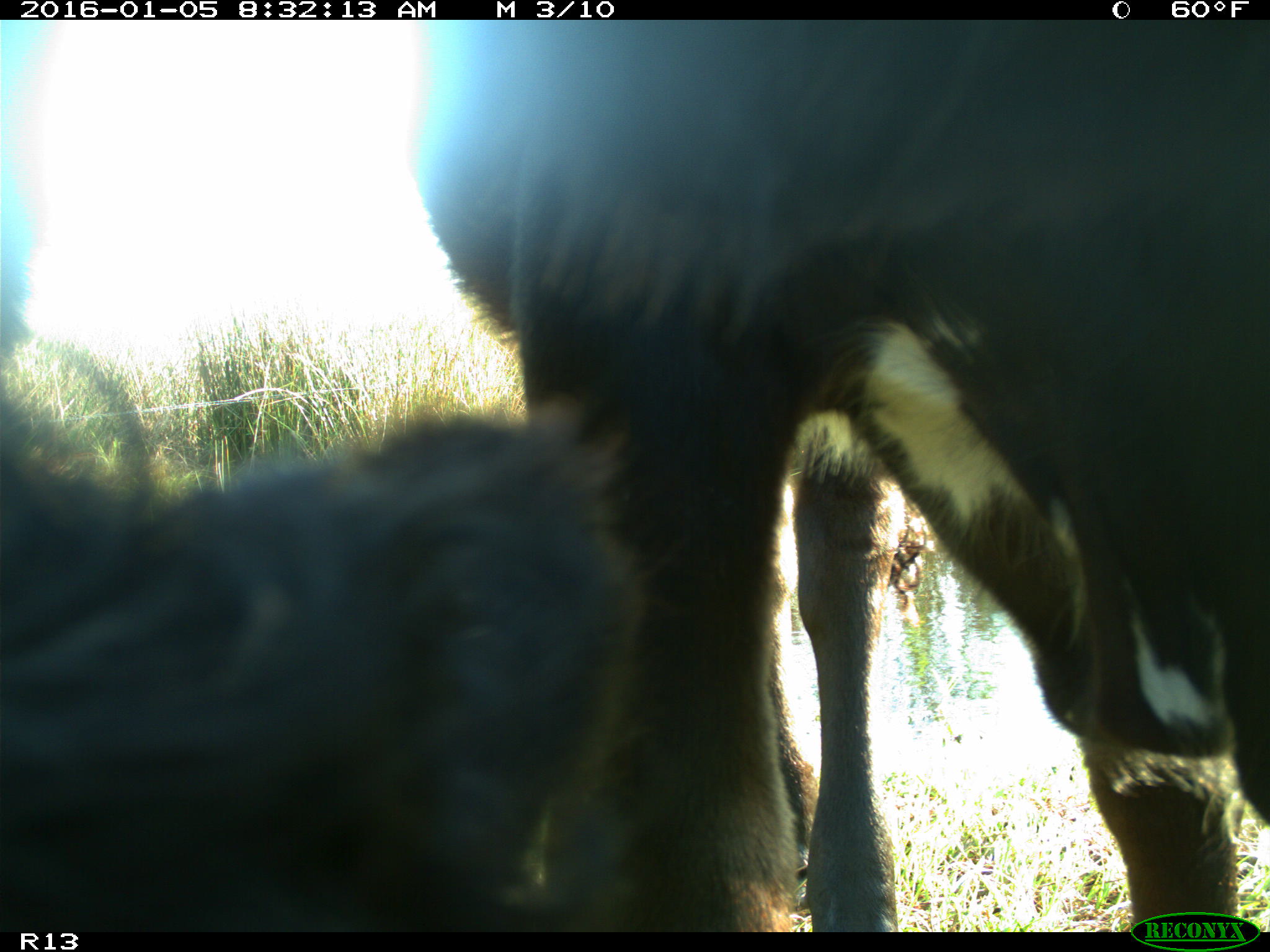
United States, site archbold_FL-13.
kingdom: Animalia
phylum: Chordata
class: Mammalia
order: Artiodactyla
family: Bovidae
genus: Bos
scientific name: Bos taurus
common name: domestic cow